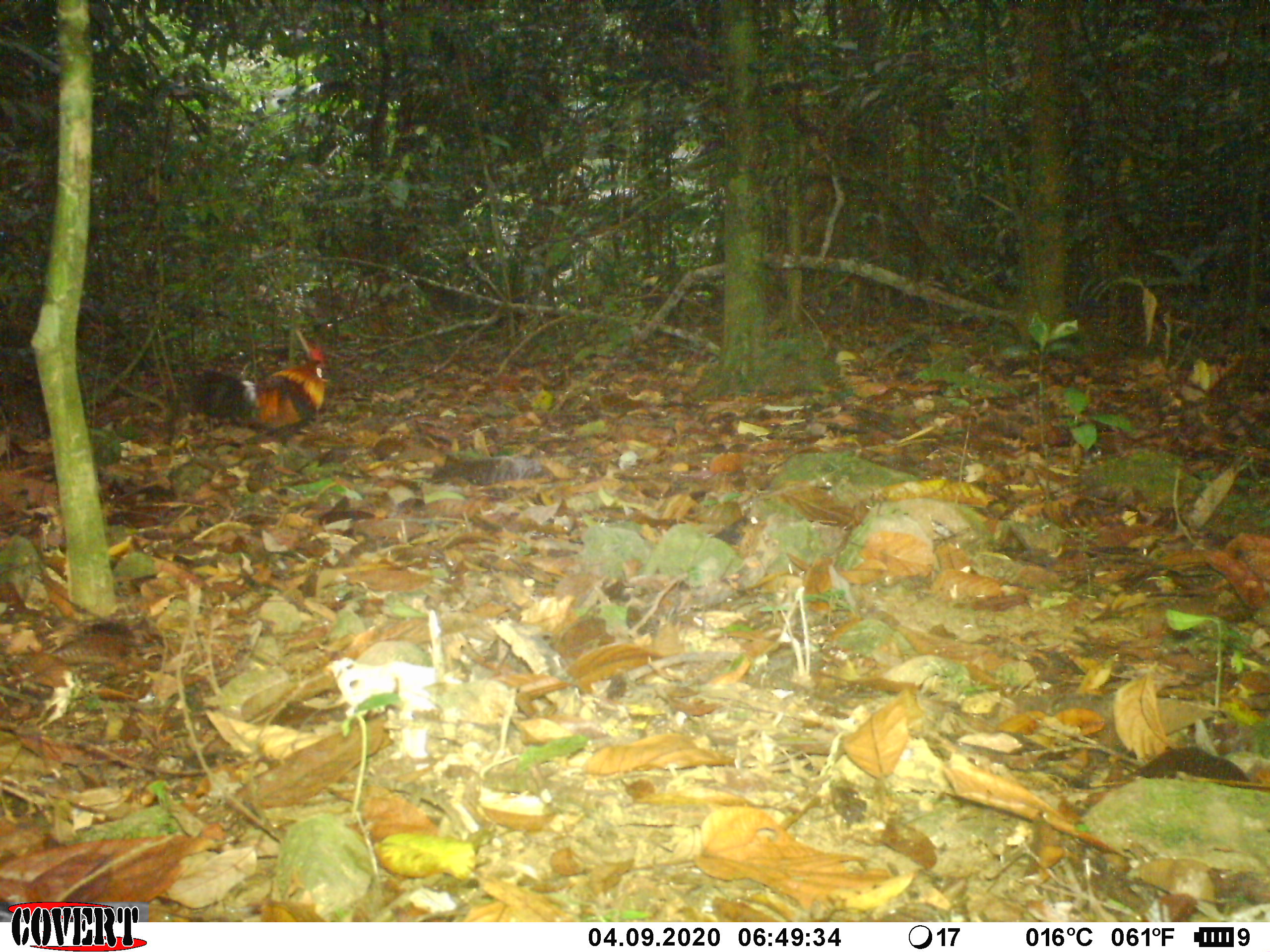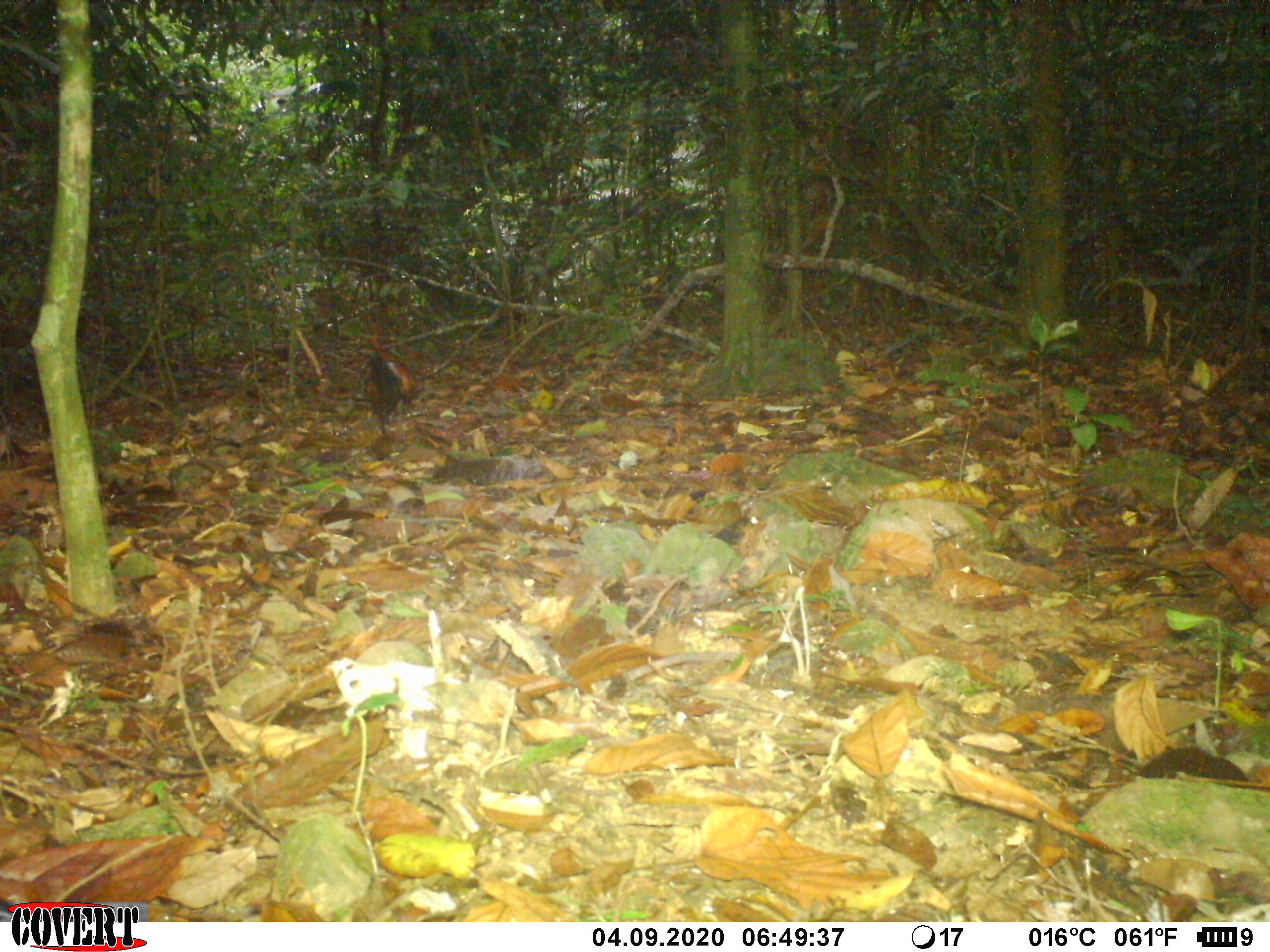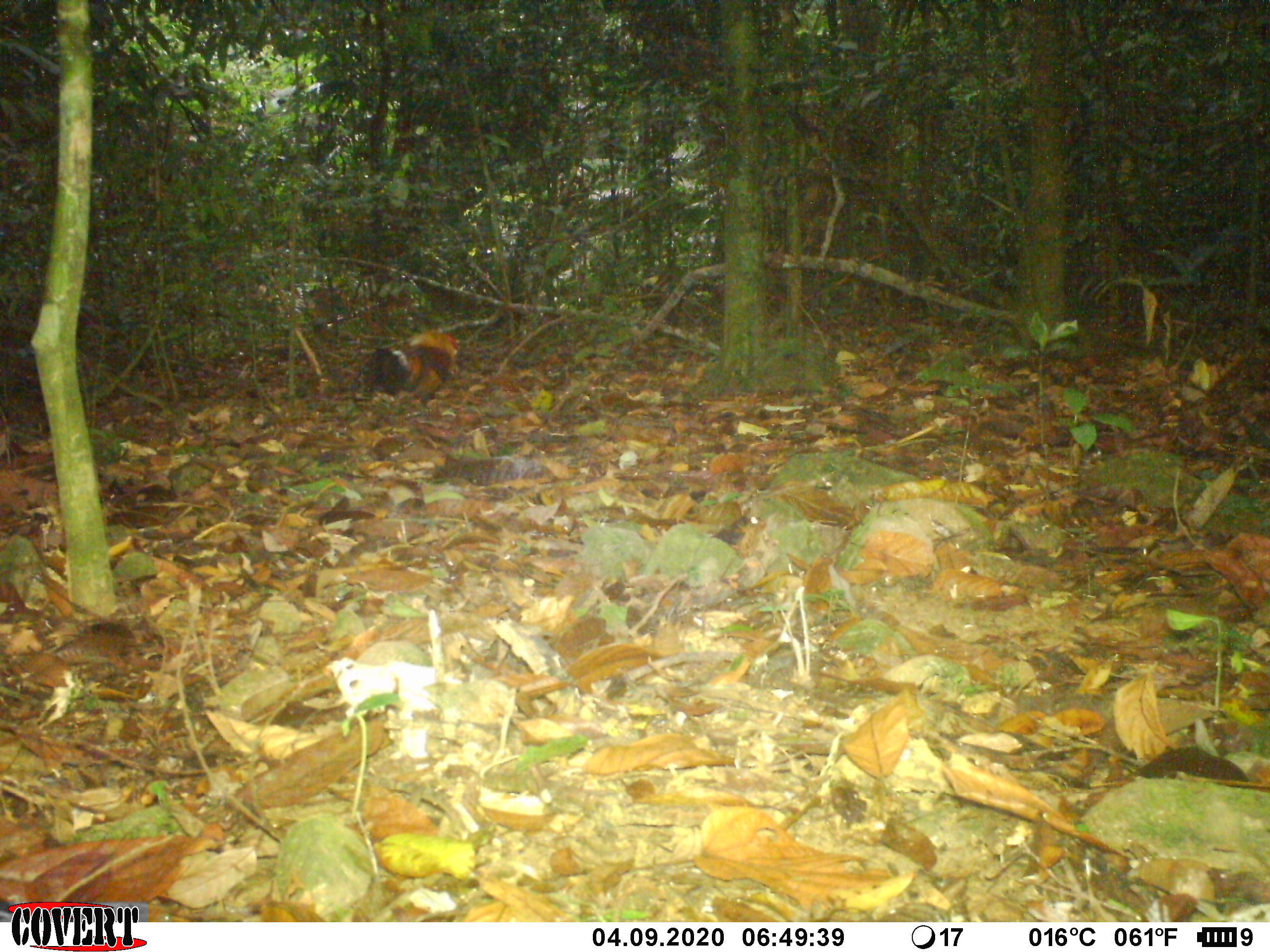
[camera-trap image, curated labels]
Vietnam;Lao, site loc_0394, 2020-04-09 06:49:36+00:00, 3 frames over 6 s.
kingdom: Animalia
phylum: Chordata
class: Aves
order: Galliformes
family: Phasianidae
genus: Gallus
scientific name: Gallus gallus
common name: red junglefowl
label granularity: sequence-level